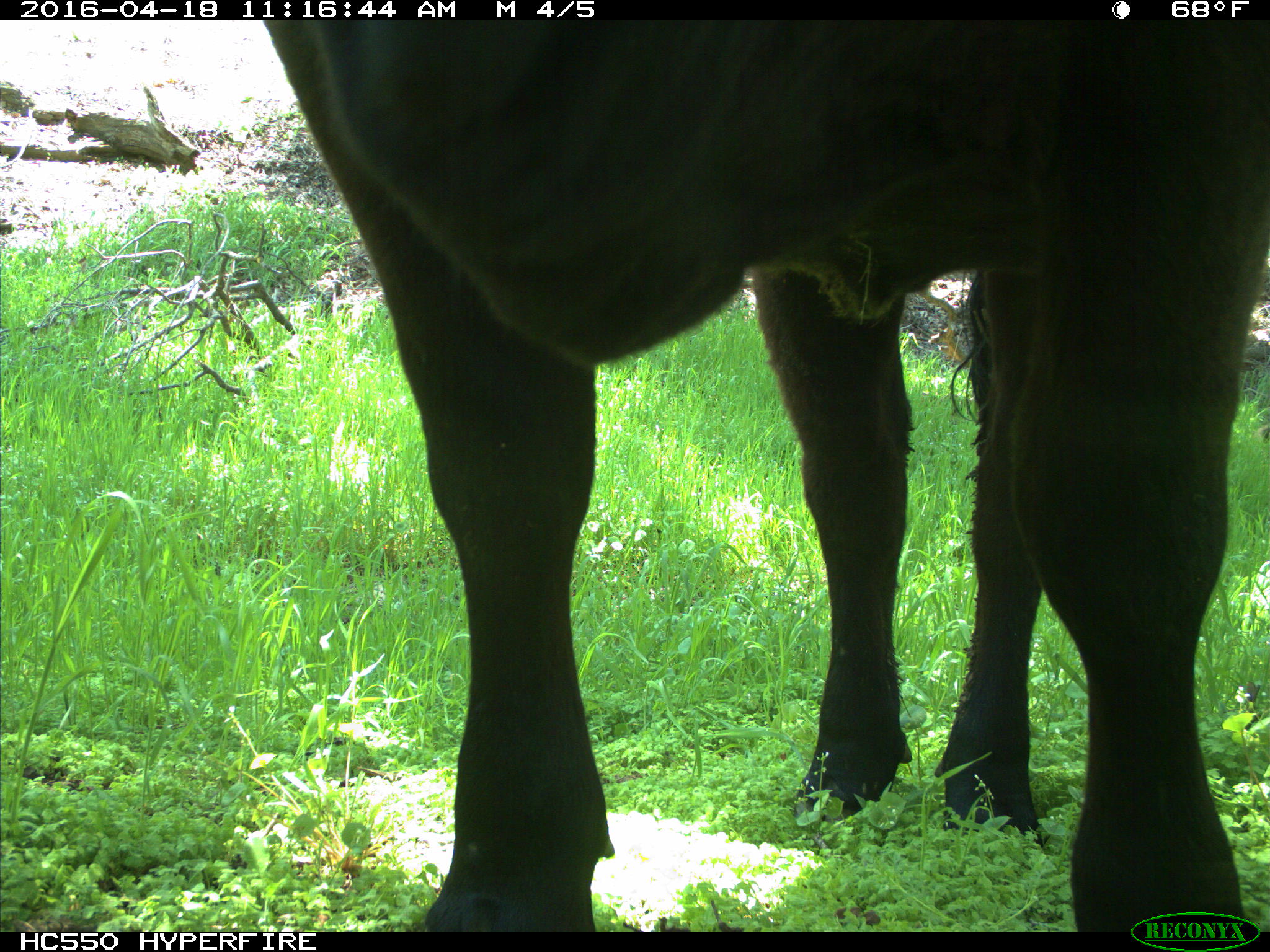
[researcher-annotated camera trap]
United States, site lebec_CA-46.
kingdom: Animalia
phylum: Chordata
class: Mammalia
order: Artiodactyla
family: Bovidae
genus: Bos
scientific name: Bos taurus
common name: domestic cow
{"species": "Bos taurus (domestic cow)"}